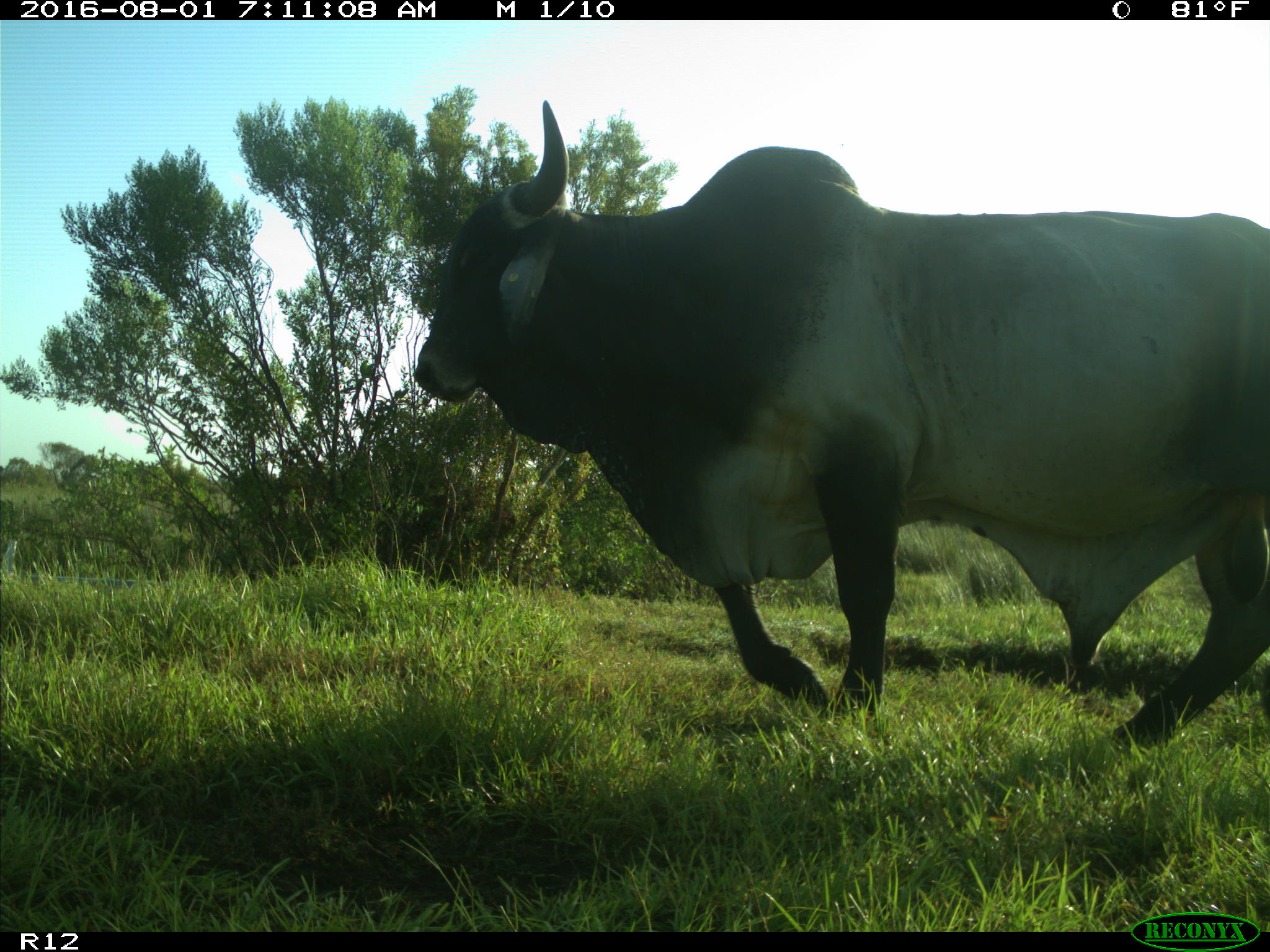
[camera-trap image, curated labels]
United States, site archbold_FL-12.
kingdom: Animalia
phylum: Chordata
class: Mammalia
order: Artiodactyla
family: Bovidae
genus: Bos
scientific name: Bos taurus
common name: domestic cow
Bos taurus (domestic cow).